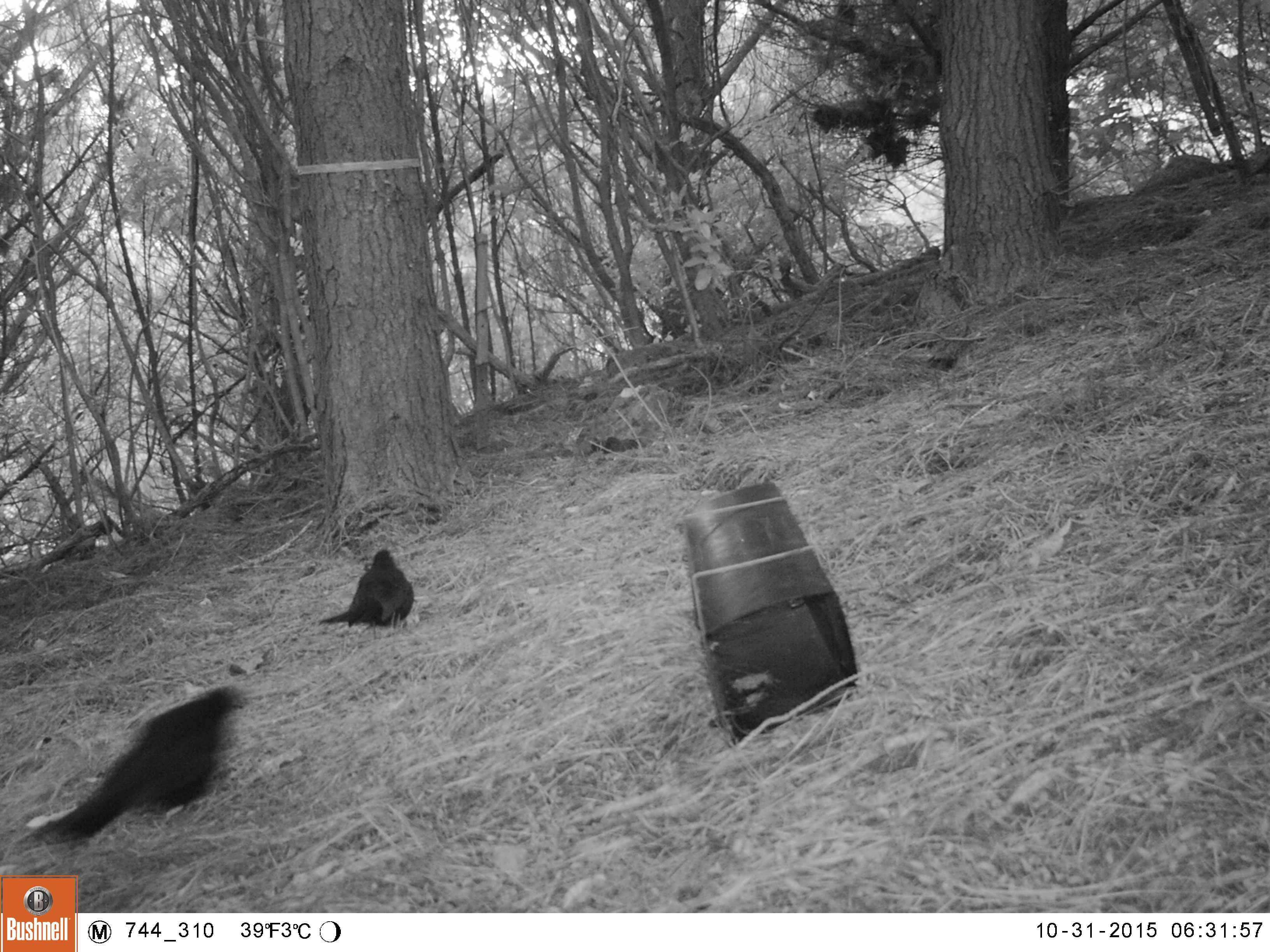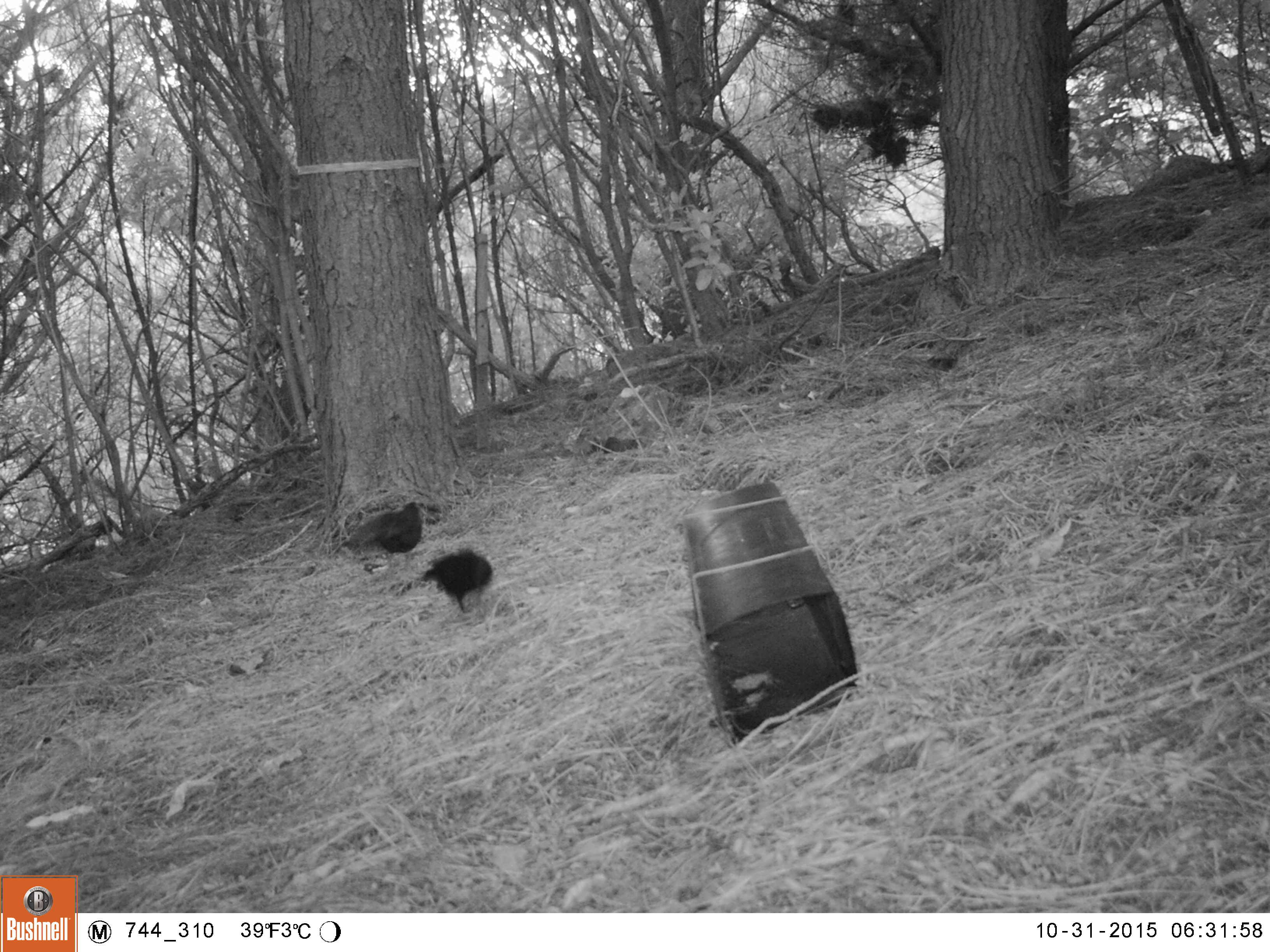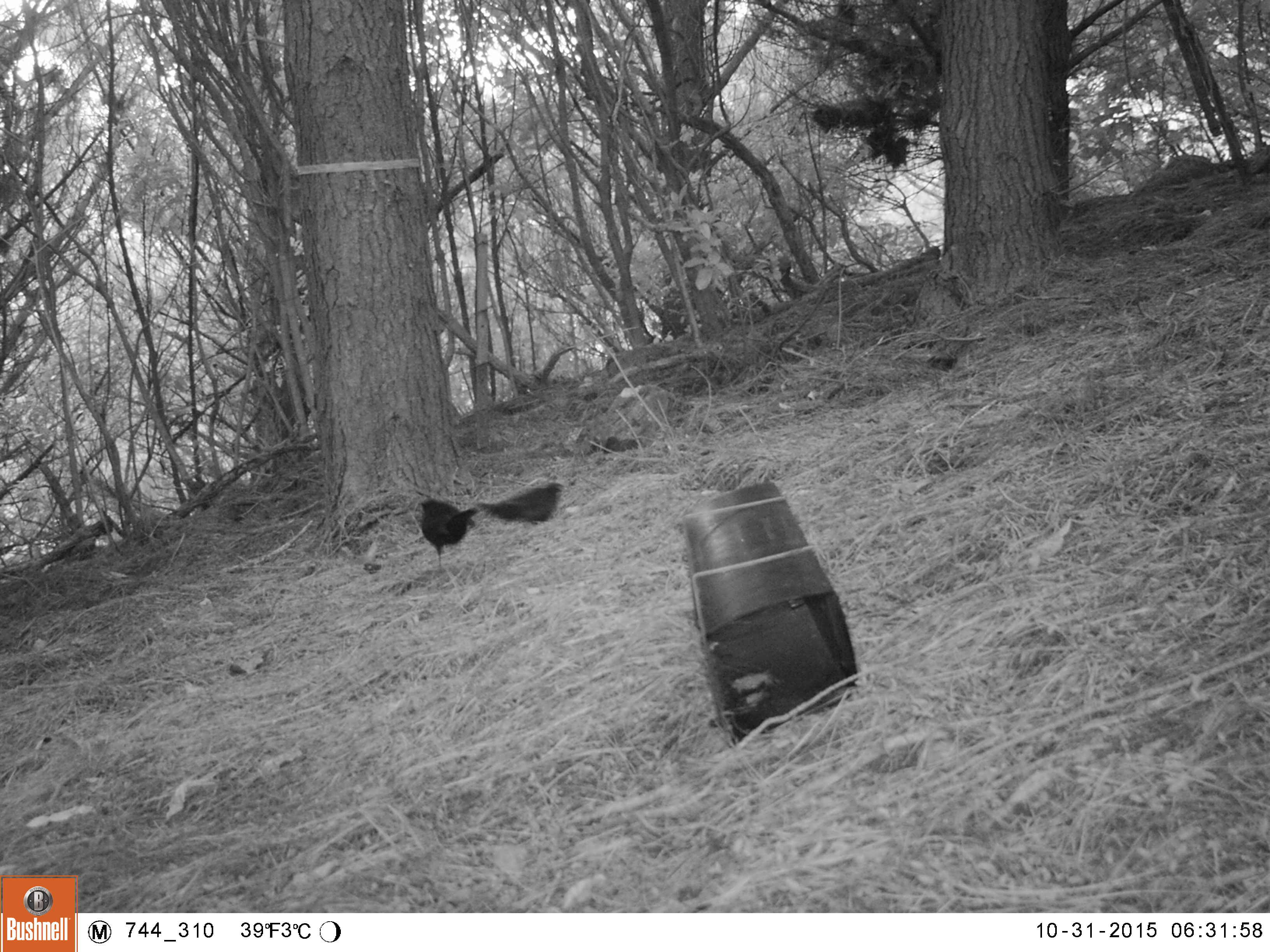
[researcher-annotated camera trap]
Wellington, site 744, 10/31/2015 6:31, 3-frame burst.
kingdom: Animalia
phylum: Chordata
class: Aves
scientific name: Aves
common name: bird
Bird (Aves).